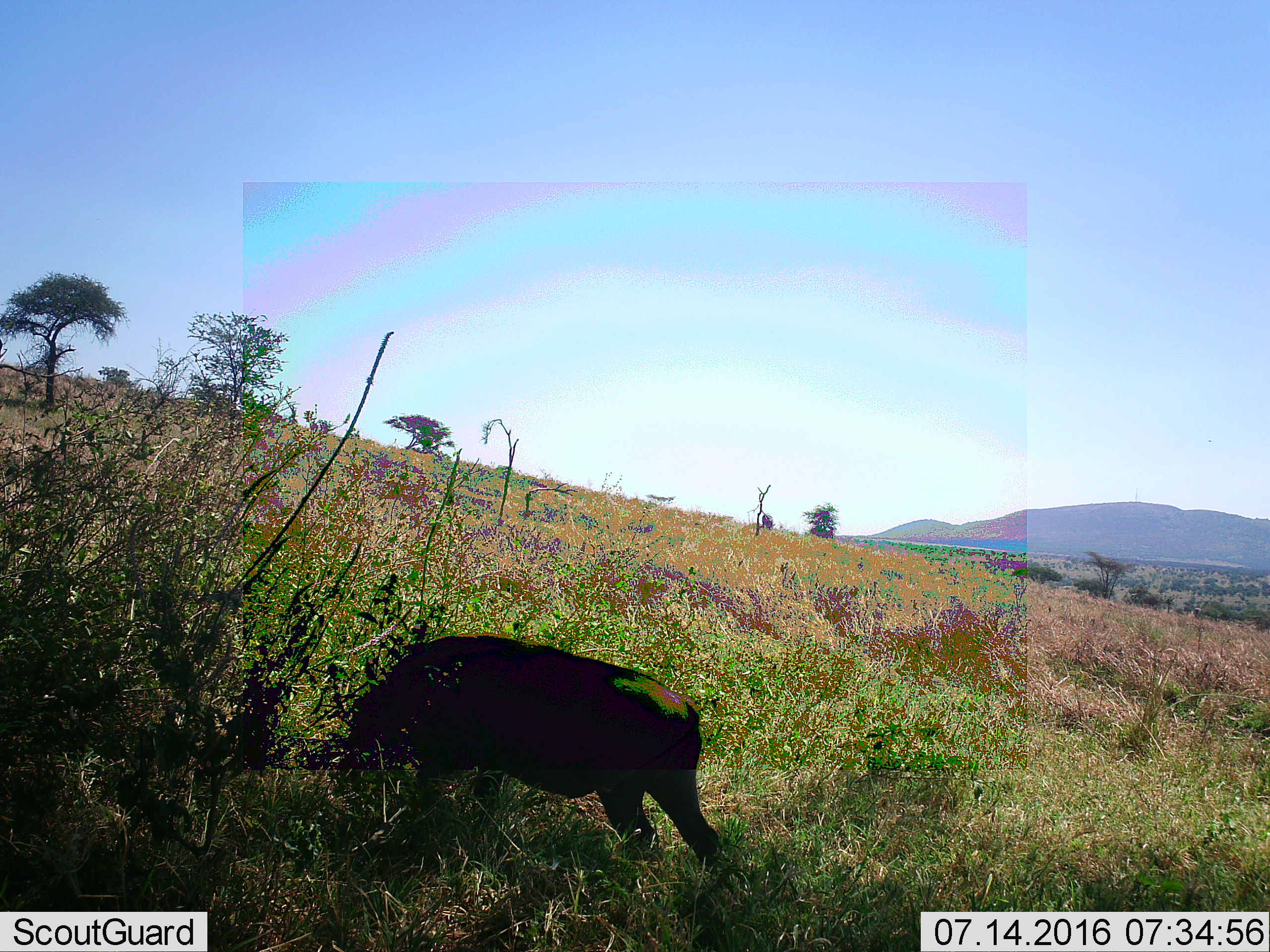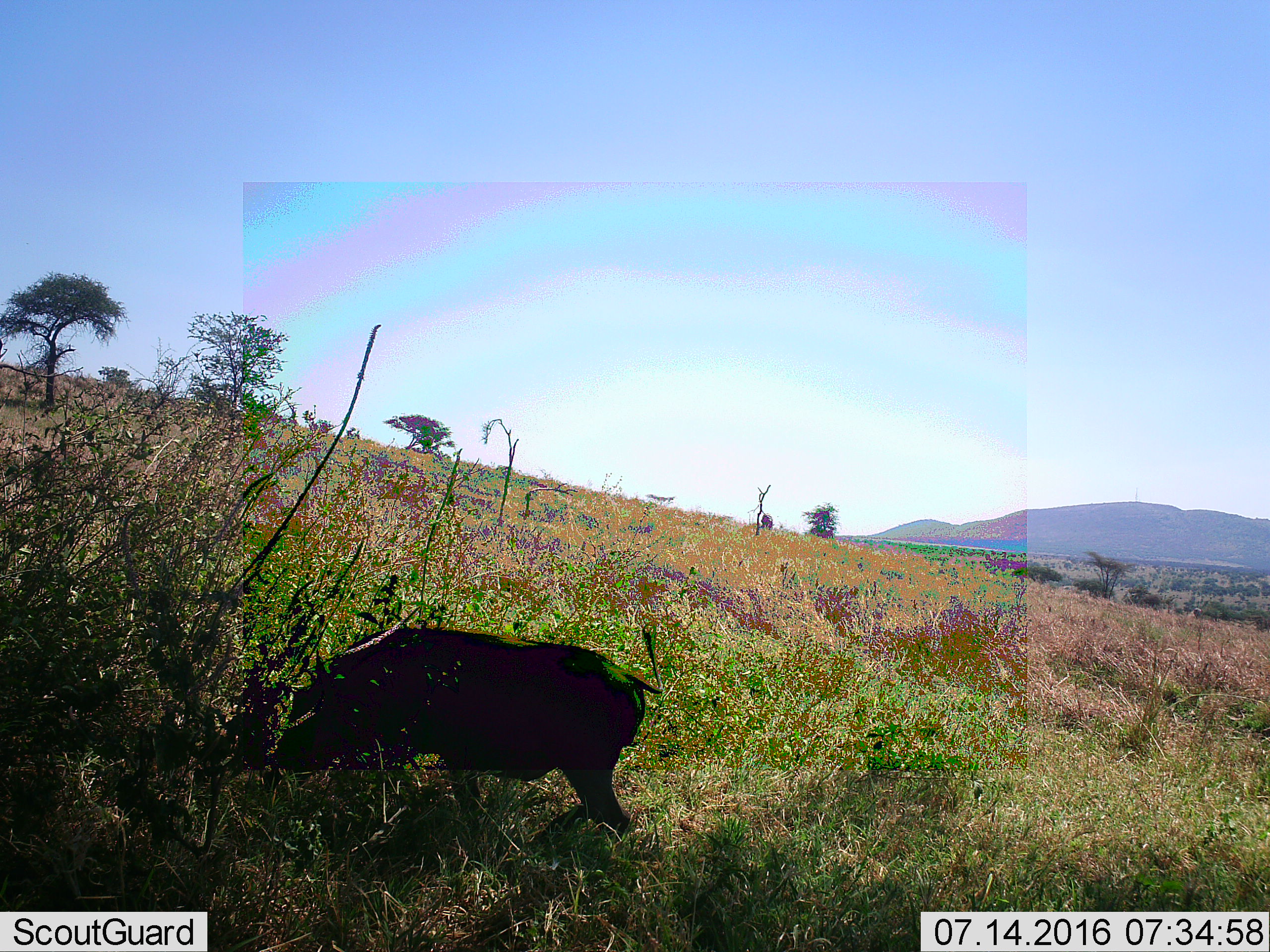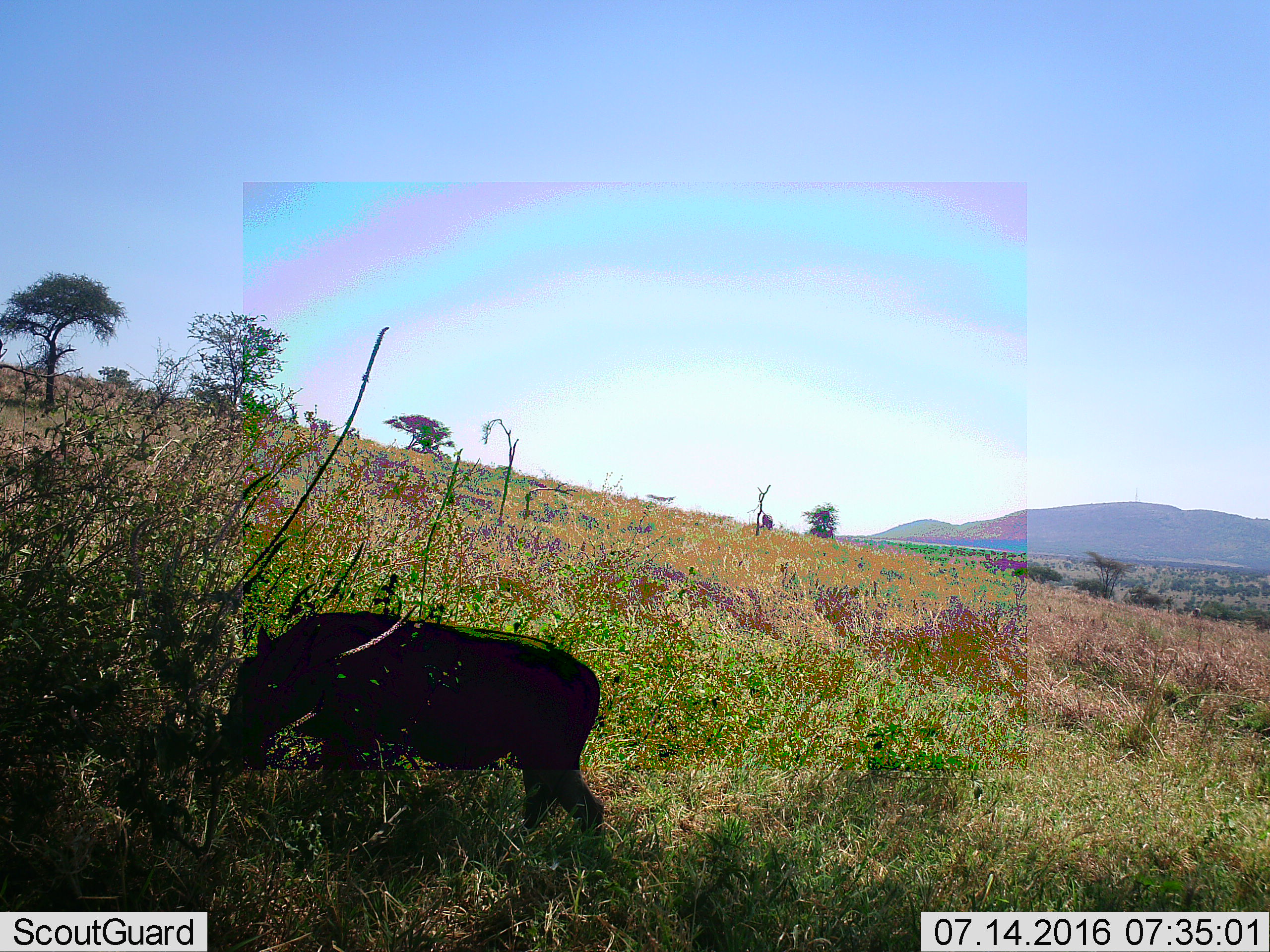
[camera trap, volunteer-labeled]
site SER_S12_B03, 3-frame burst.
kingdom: Animalia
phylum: Chordata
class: Mammalia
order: Artiodactyla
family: Suidae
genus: Phacochoerus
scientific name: Phacochoerus africanus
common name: warthog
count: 1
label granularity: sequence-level